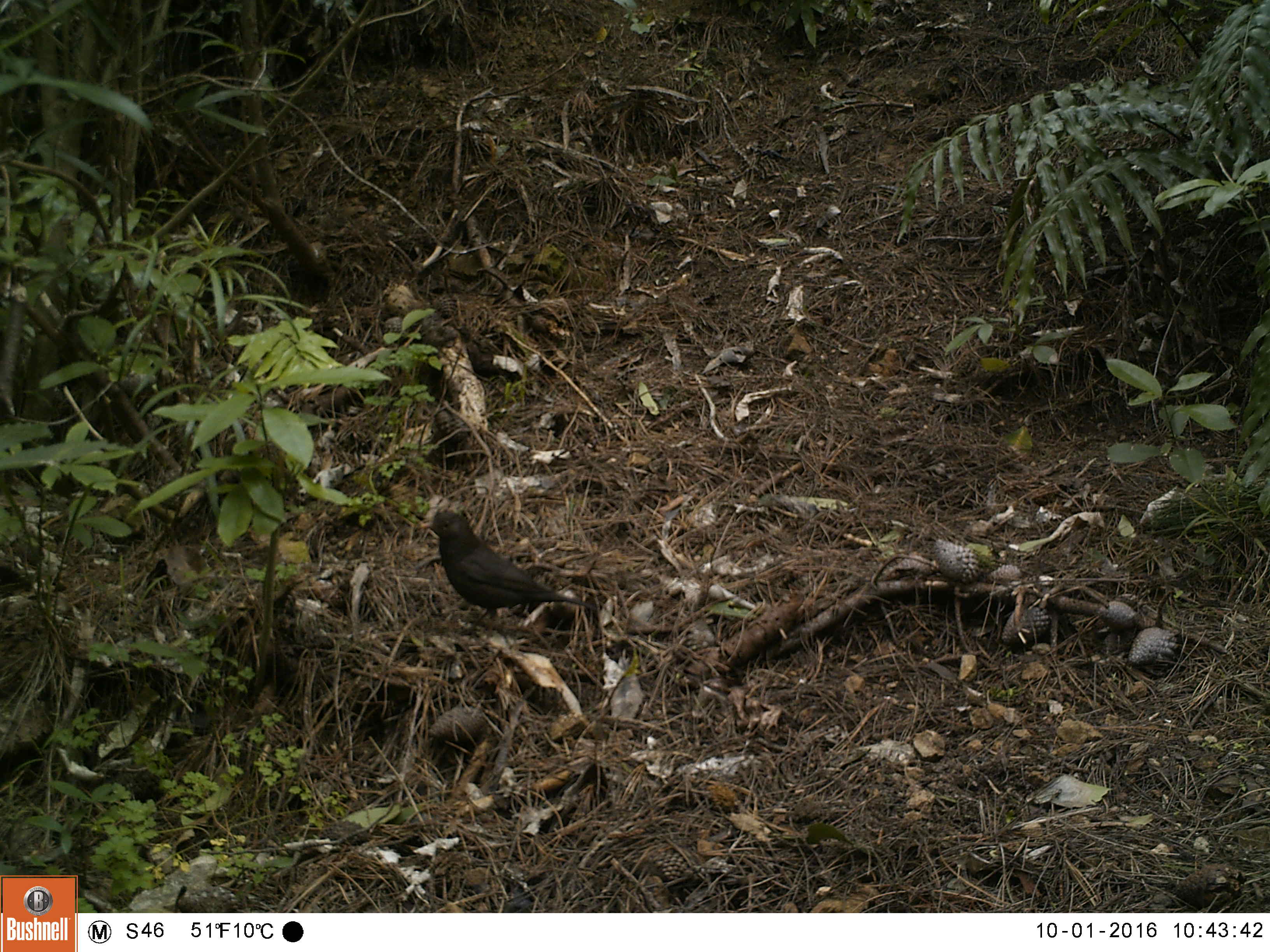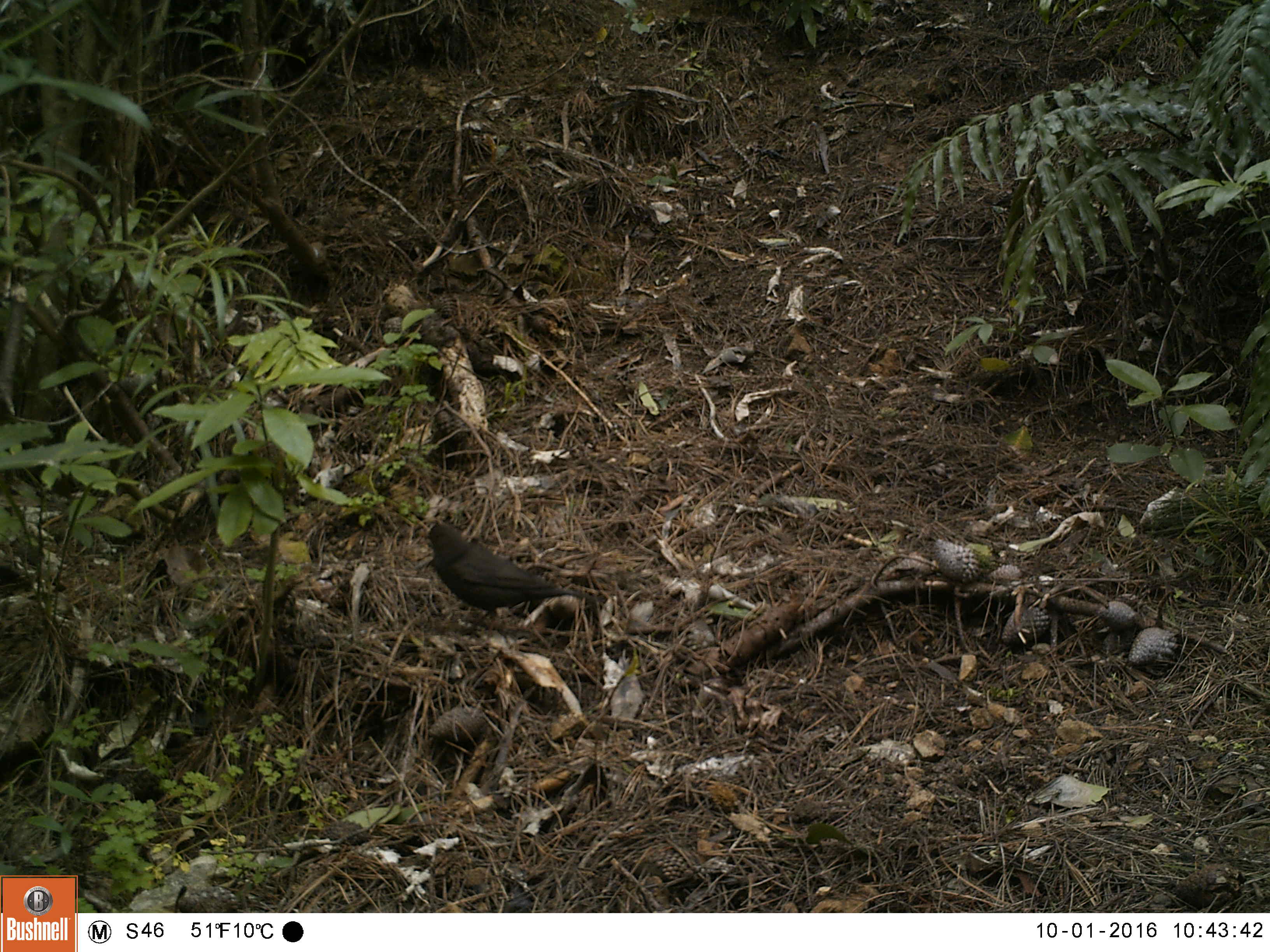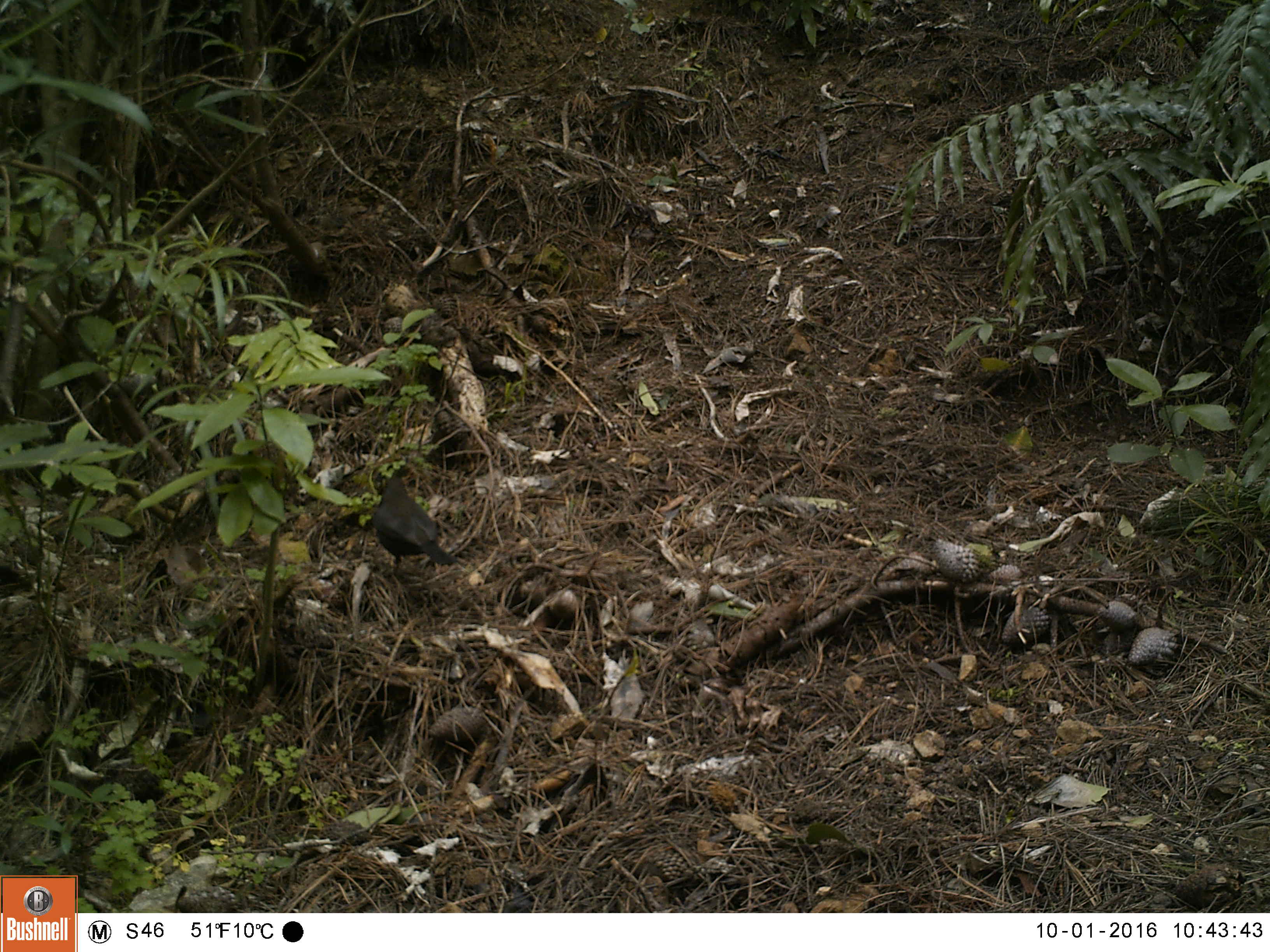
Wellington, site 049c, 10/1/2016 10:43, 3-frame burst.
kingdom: Animalia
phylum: Chordata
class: Aves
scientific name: Aves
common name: bird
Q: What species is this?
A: Bird (Aves).